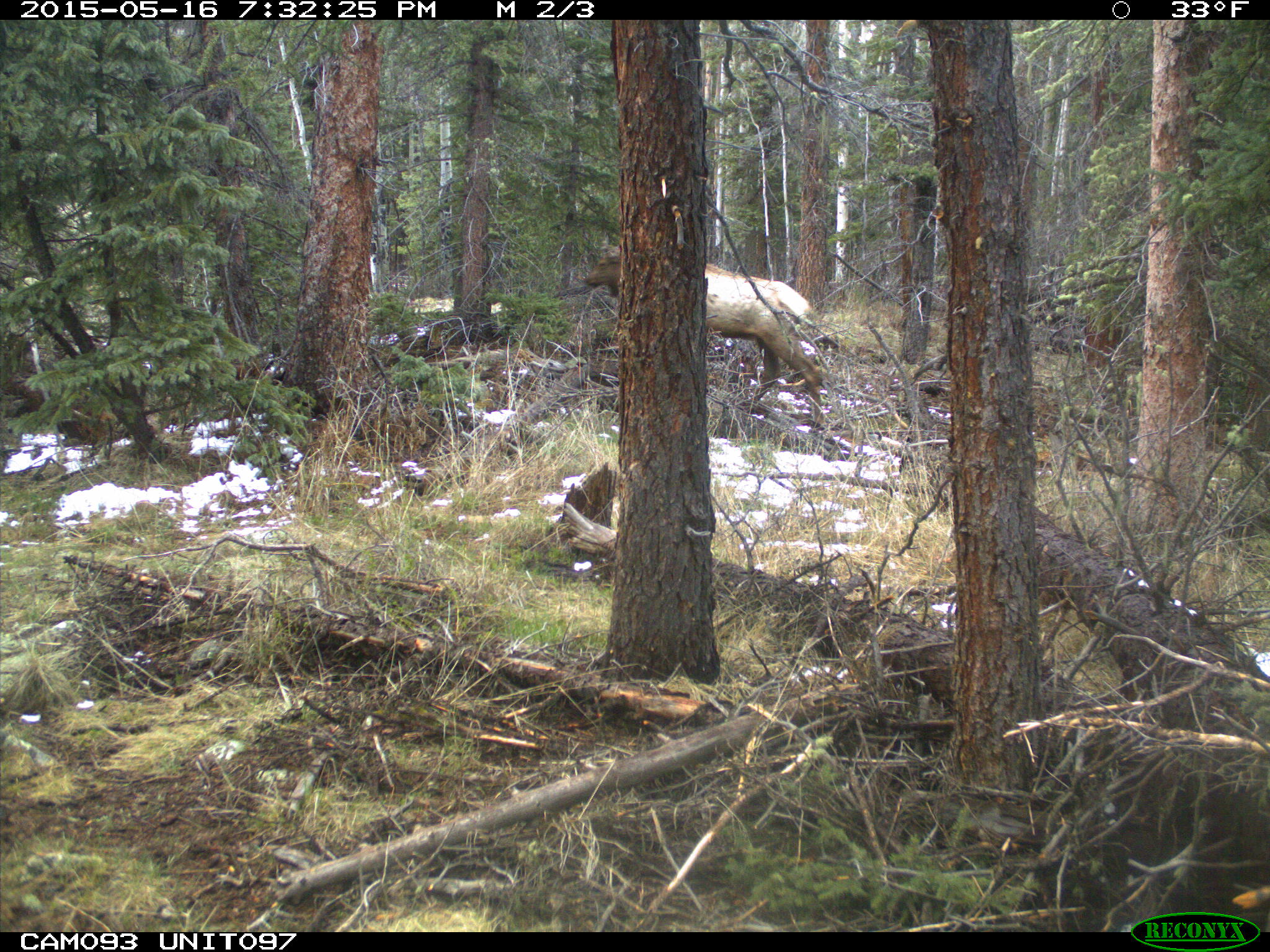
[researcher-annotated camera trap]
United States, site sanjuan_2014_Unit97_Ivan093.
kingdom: Animalia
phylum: Chordata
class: Mammalia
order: Artiodactyla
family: Cervidae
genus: Cervus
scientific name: Cervus elaphus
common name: red deer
Cervus elaphus (red deer).